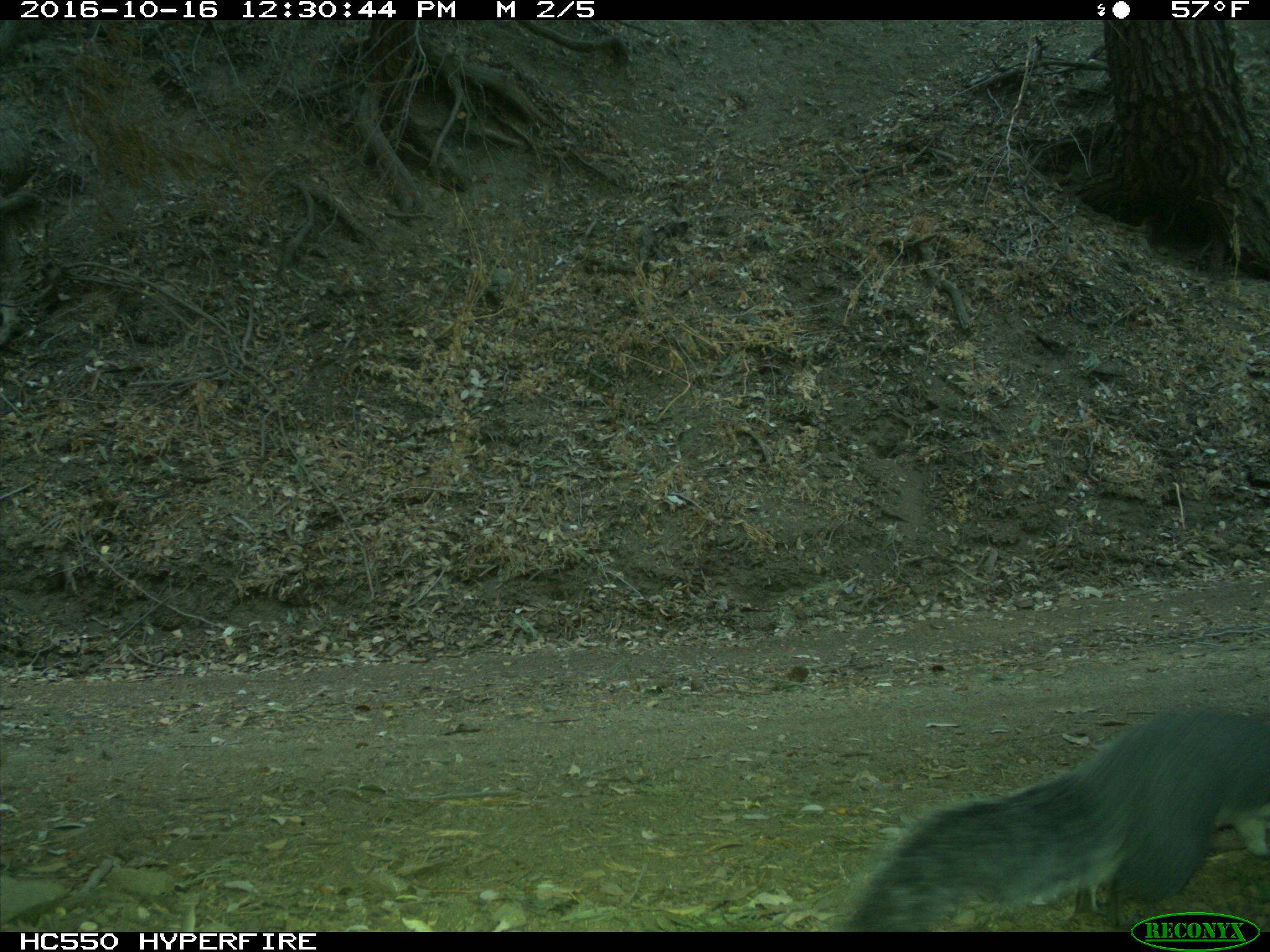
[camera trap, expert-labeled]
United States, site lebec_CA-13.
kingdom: Animalia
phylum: Chordata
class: Mammalia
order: Rodentia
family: Sciuridae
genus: Sciurus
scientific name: Sciurus carolinensis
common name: eastern gray squirrel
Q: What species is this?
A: Sciurus carolinensis (eastern gray squirrel).